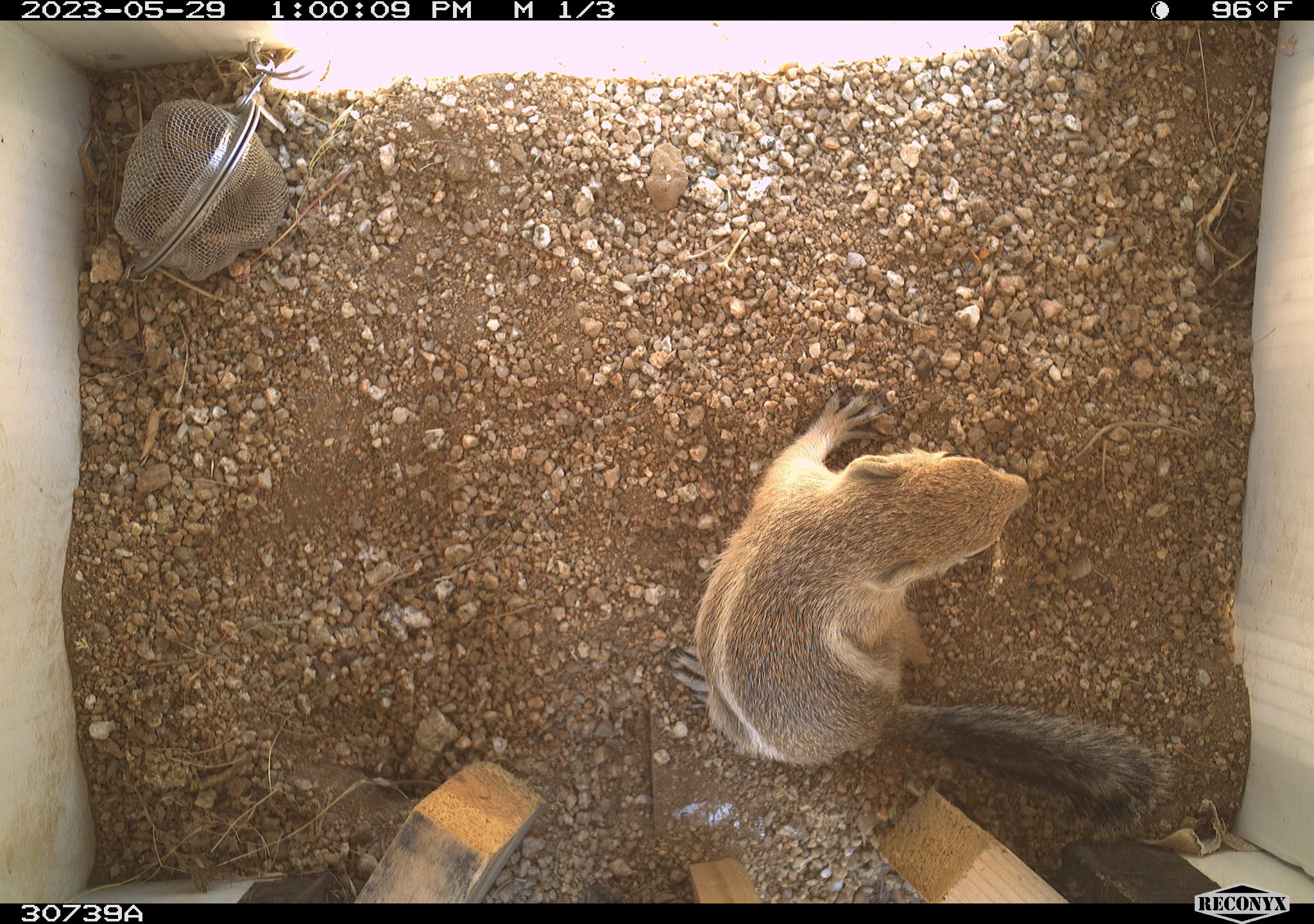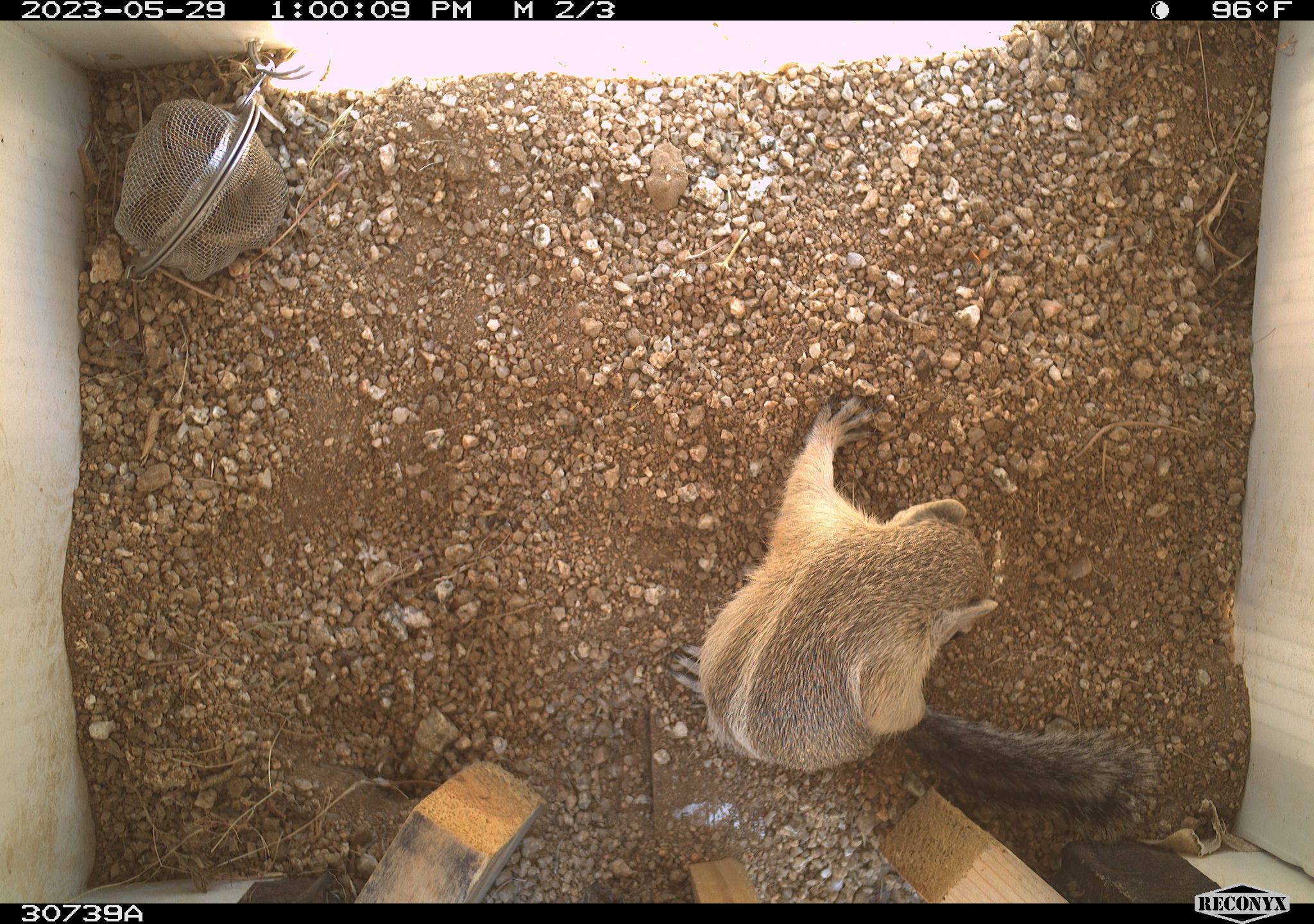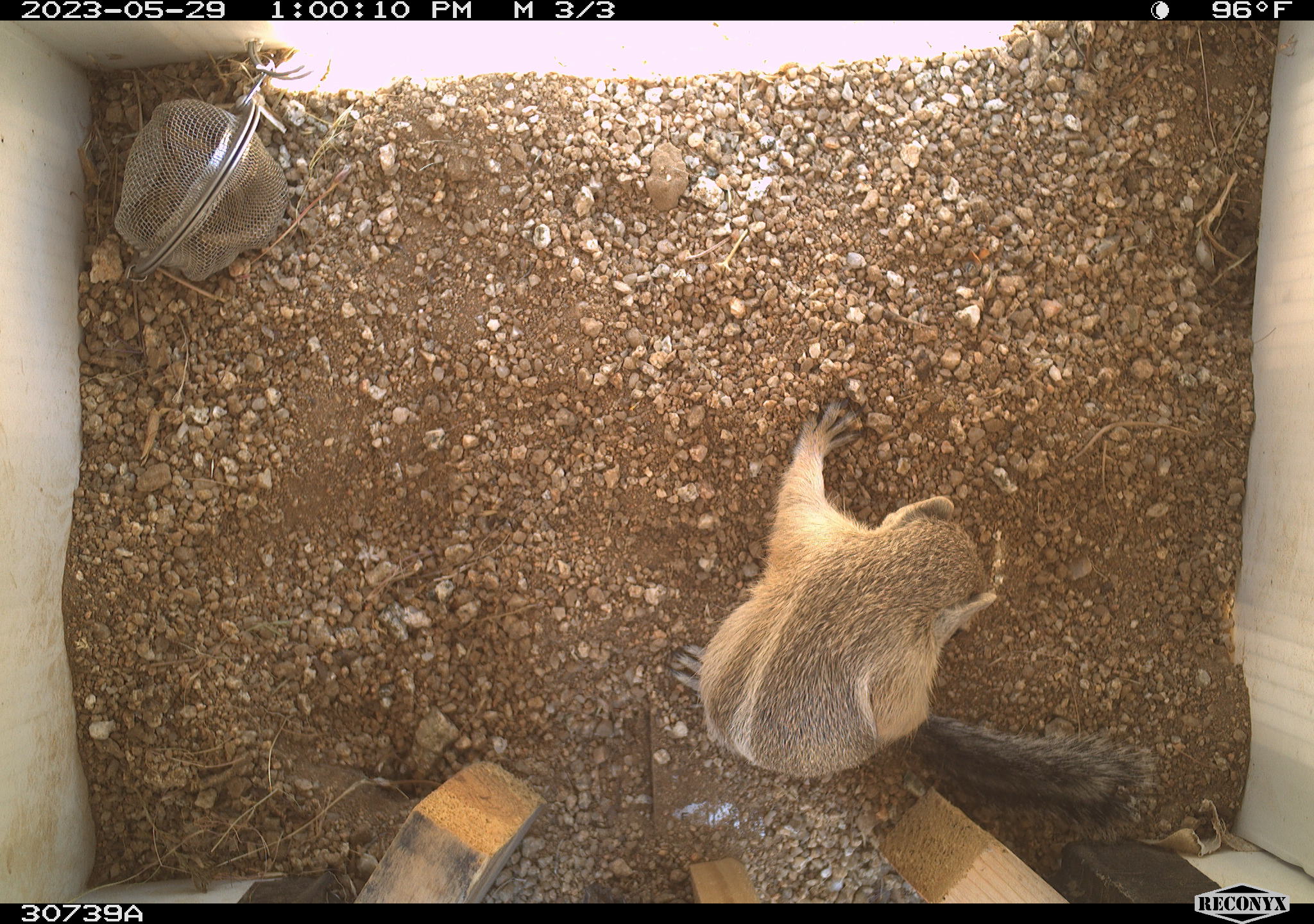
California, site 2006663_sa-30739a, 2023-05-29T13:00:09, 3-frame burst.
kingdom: Animalia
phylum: Chordata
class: Mammalia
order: Rodentia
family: Sciuridae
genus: Ammospermophilus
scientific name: Ammospermophilus leucurus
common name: white-tailed antelope squirrel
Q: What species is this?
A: White-tailed antelope squirrel (Ammospermophilus leucurus).